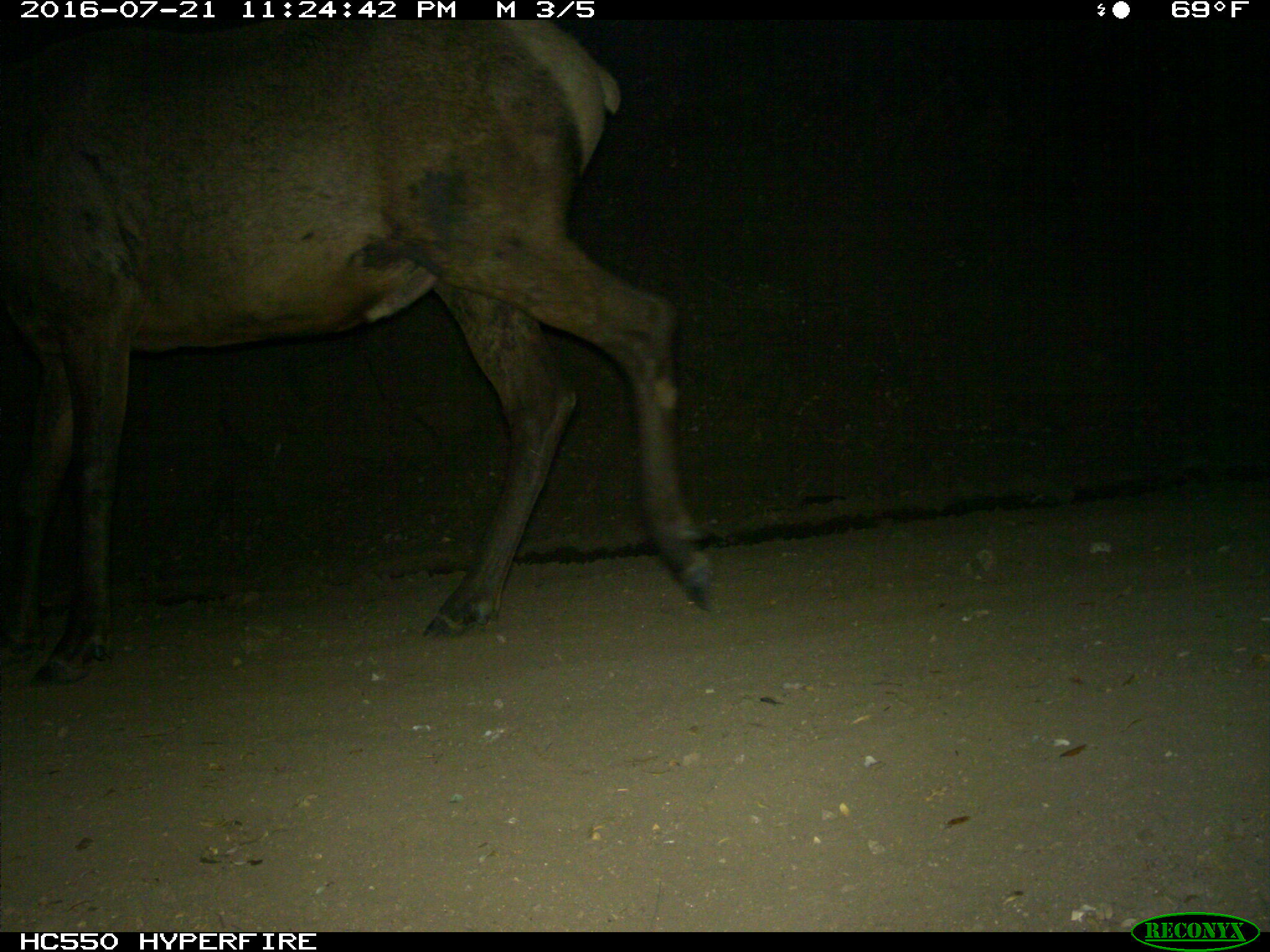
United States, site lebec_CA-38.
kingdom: Animalia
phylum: Chordata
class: Mammalia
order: Artiodactyla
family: Cervidae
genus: Cervus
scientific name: Cervus canadensis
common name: elk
Cervus canadensis (elk).